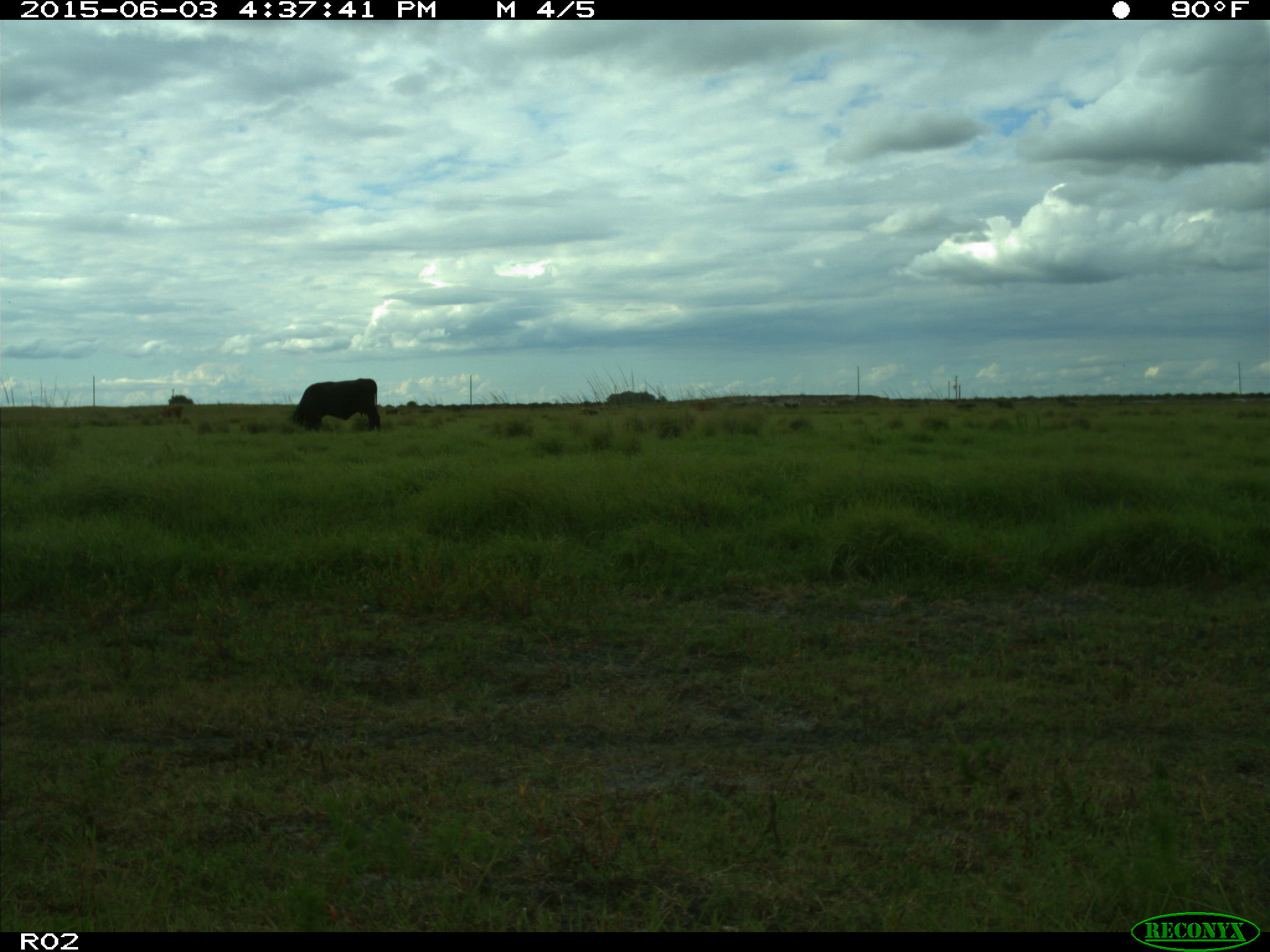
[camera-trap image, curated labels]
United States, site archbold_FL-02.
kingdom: Animalia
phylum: Chordata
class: Mammalia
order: Artiodactyla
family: Bovidae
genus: Bos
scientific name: Bos taurus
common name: domestic cow